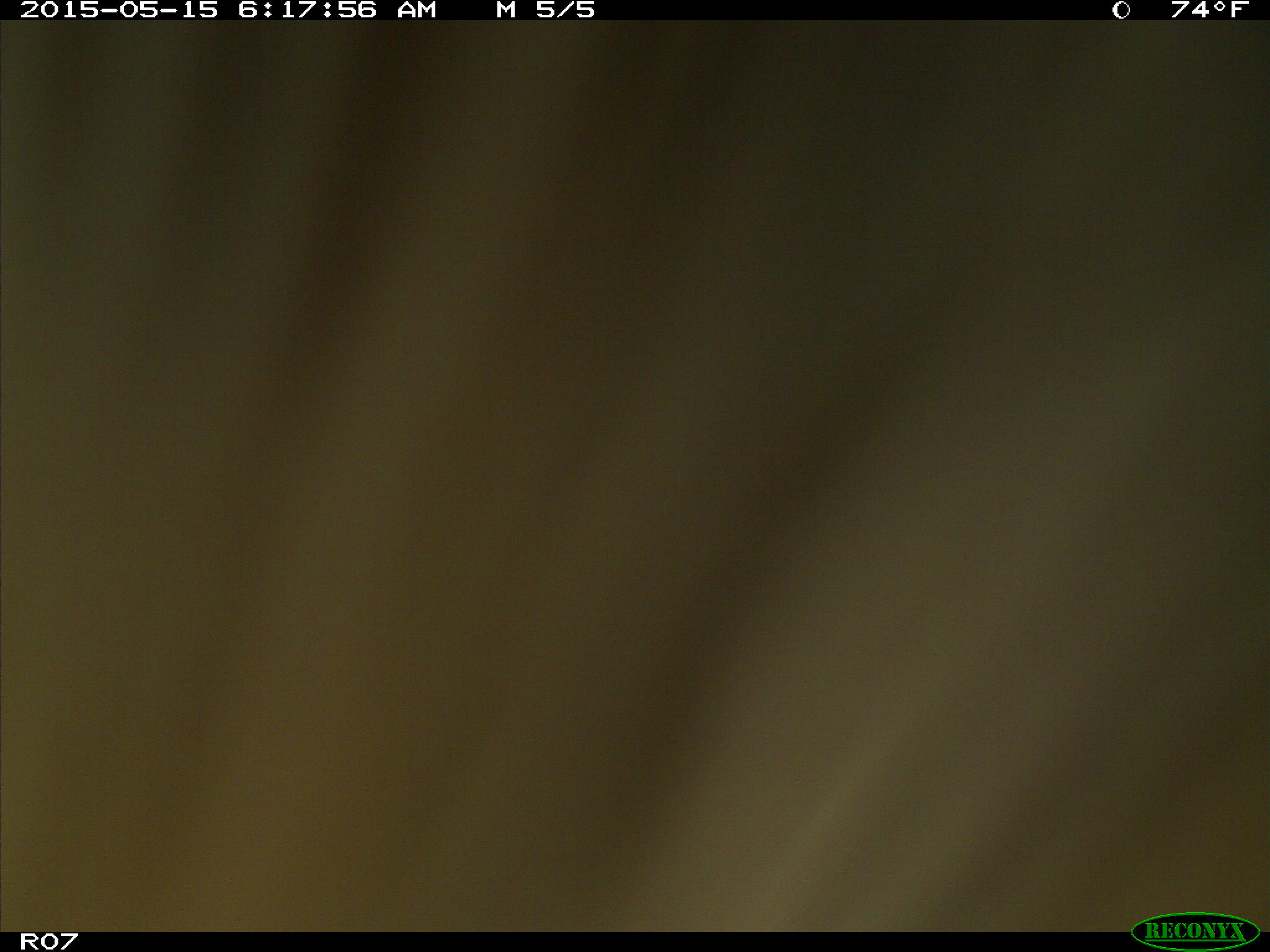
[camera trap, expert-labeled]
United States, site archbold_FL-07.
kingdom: Animalia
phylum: Chordata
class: Mammalia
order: Artiodactyla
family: Bovidae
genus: Bos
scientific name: Bos taurus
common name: domestic cow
Bos taurus (domestic cow).